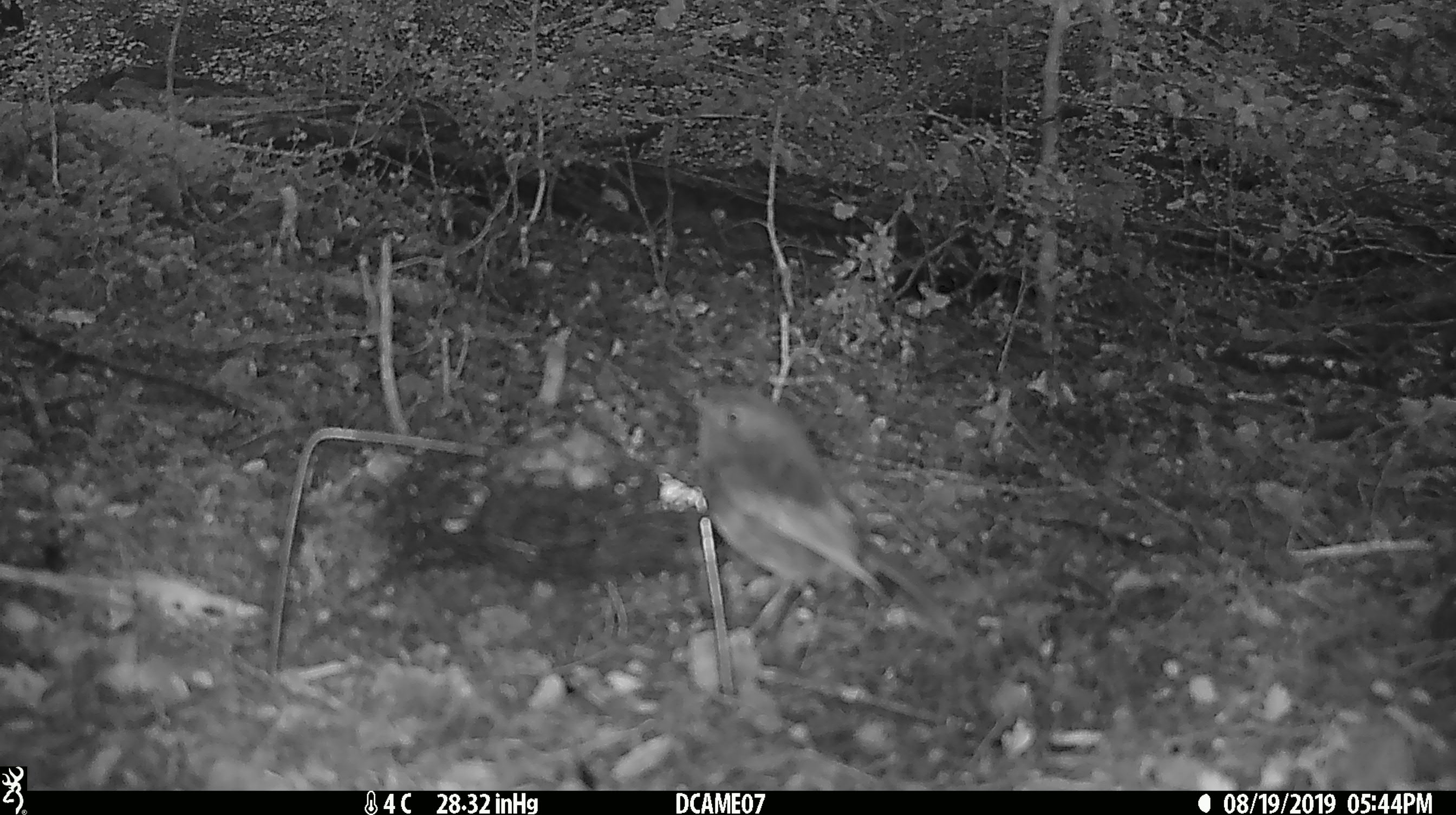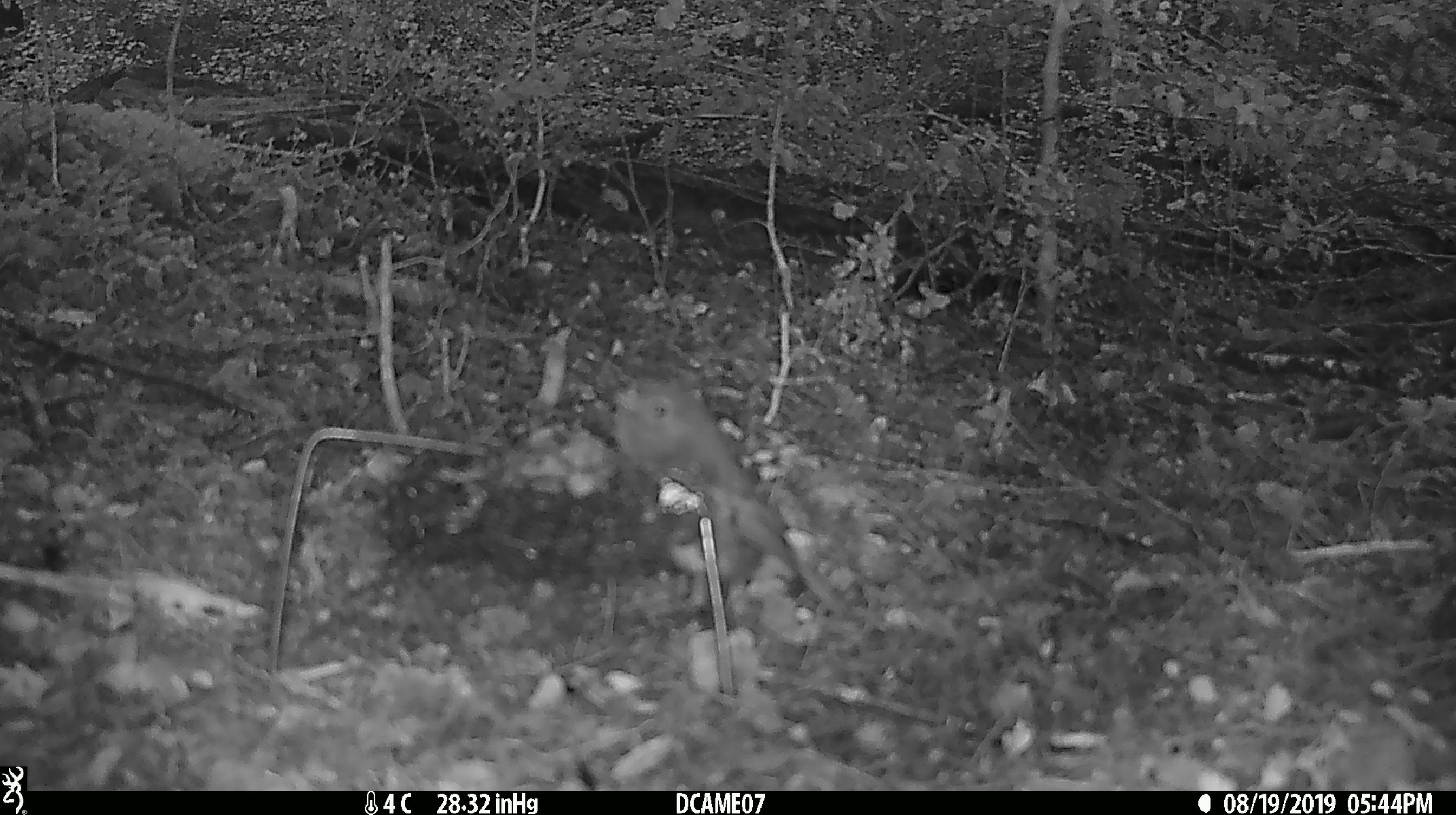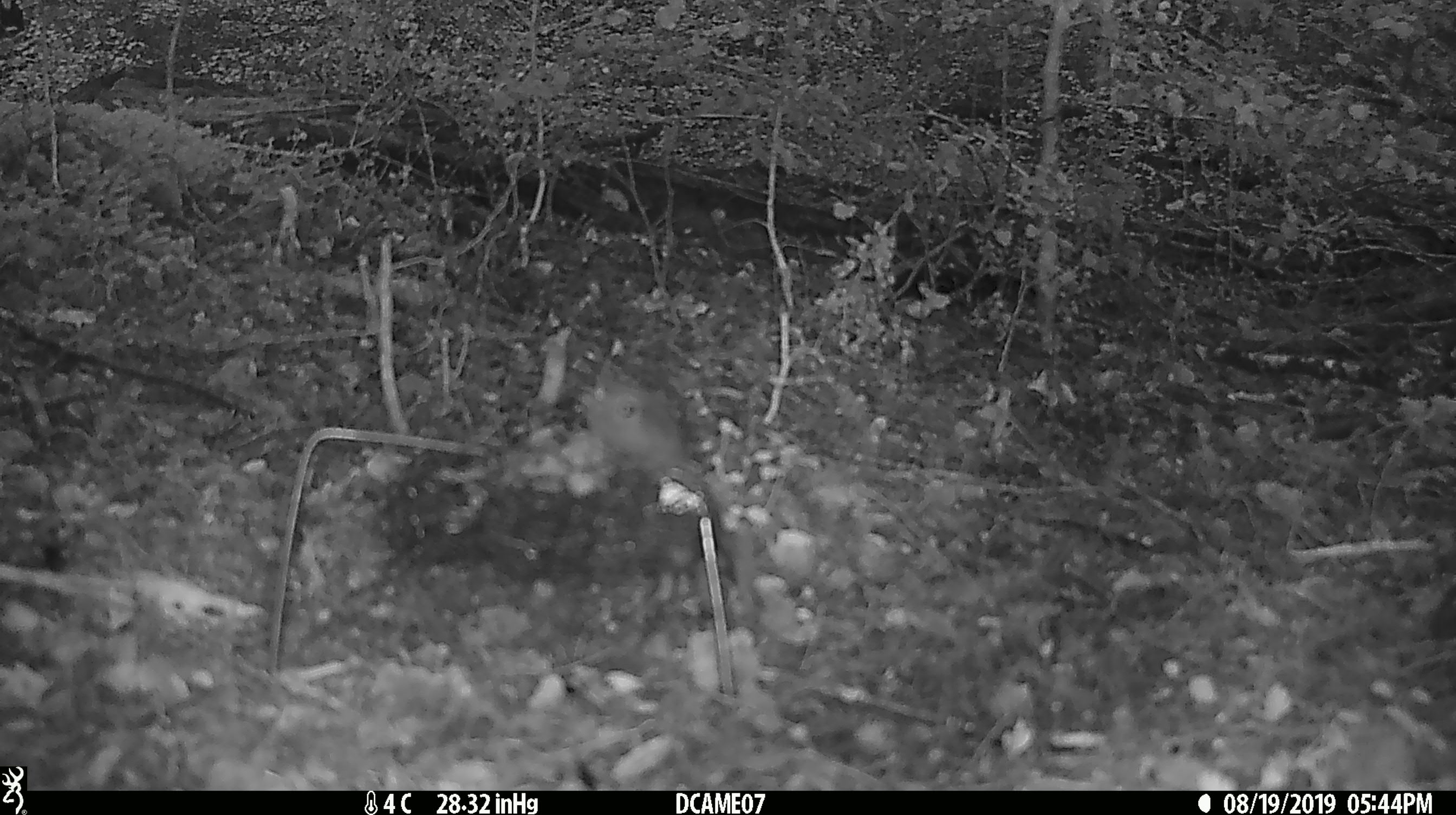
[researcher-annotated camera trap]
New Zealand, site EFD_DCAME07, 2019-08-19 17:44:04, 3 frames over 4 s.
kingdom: Animalia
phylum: Chordata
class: Aves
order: Passeriformes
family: Petroicidae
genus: Petroica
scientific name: Petroica australis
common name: new zealand robin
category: robin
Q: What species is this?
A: Robin (new zealand robin) (Petroica australis).